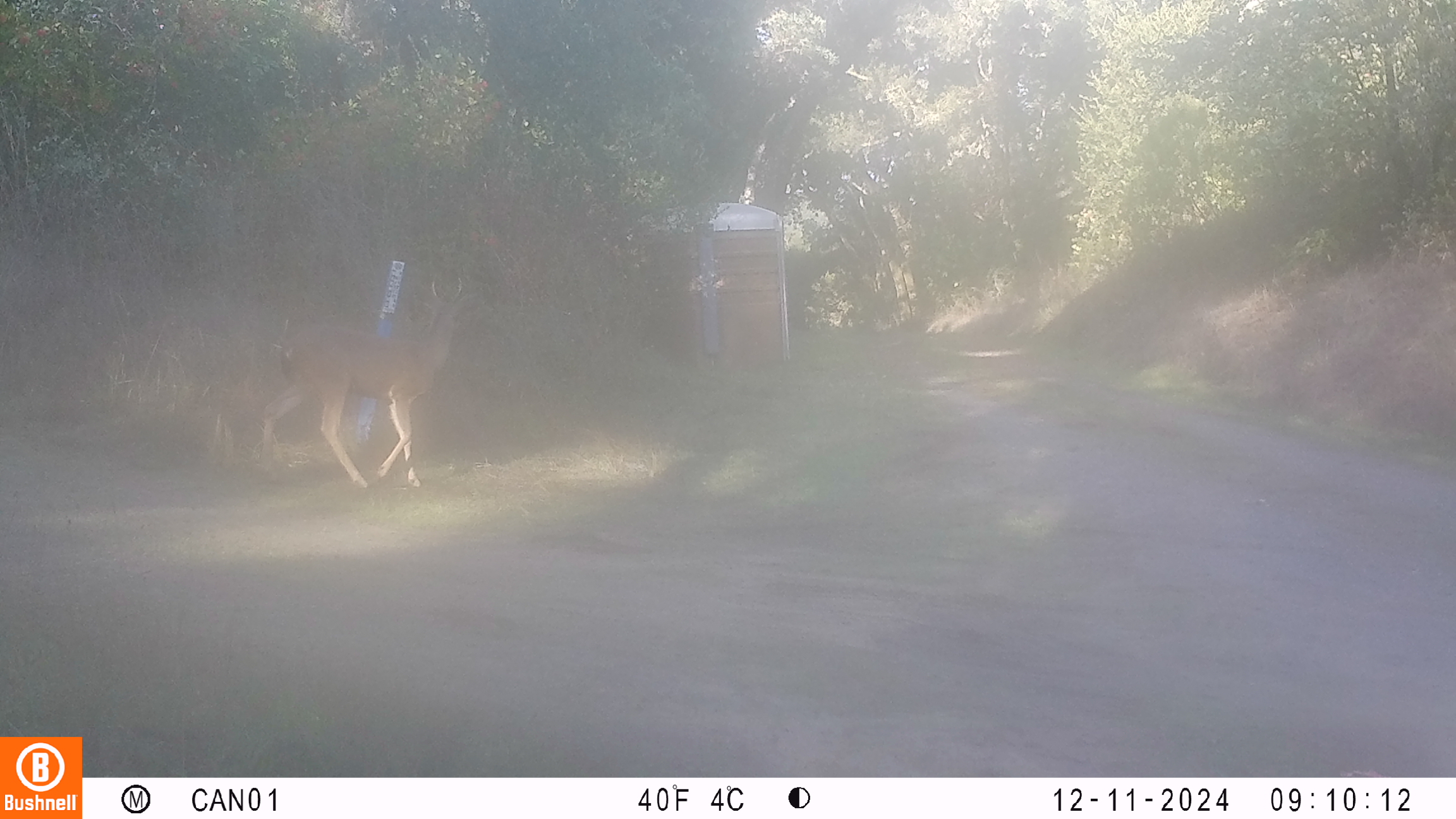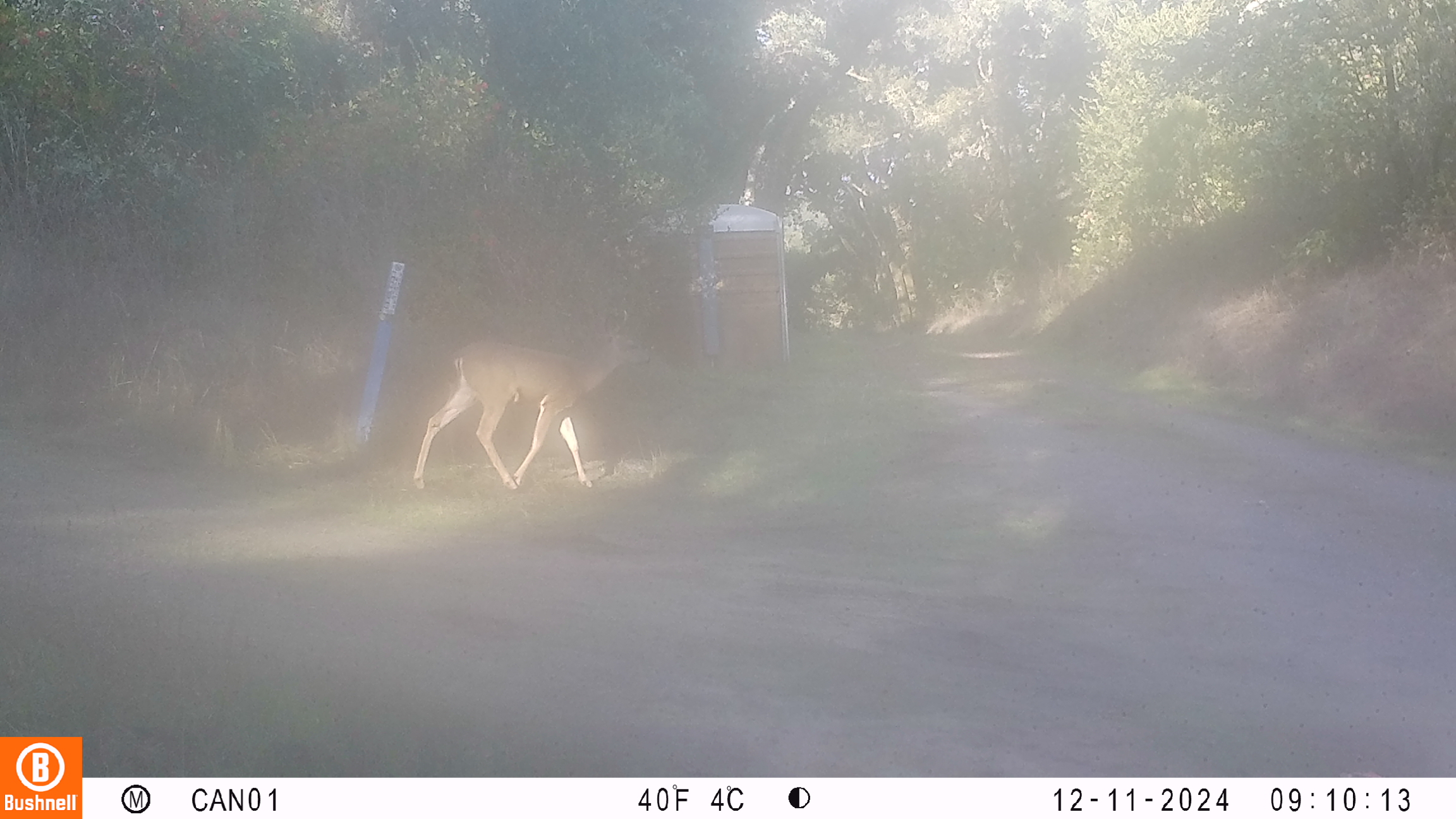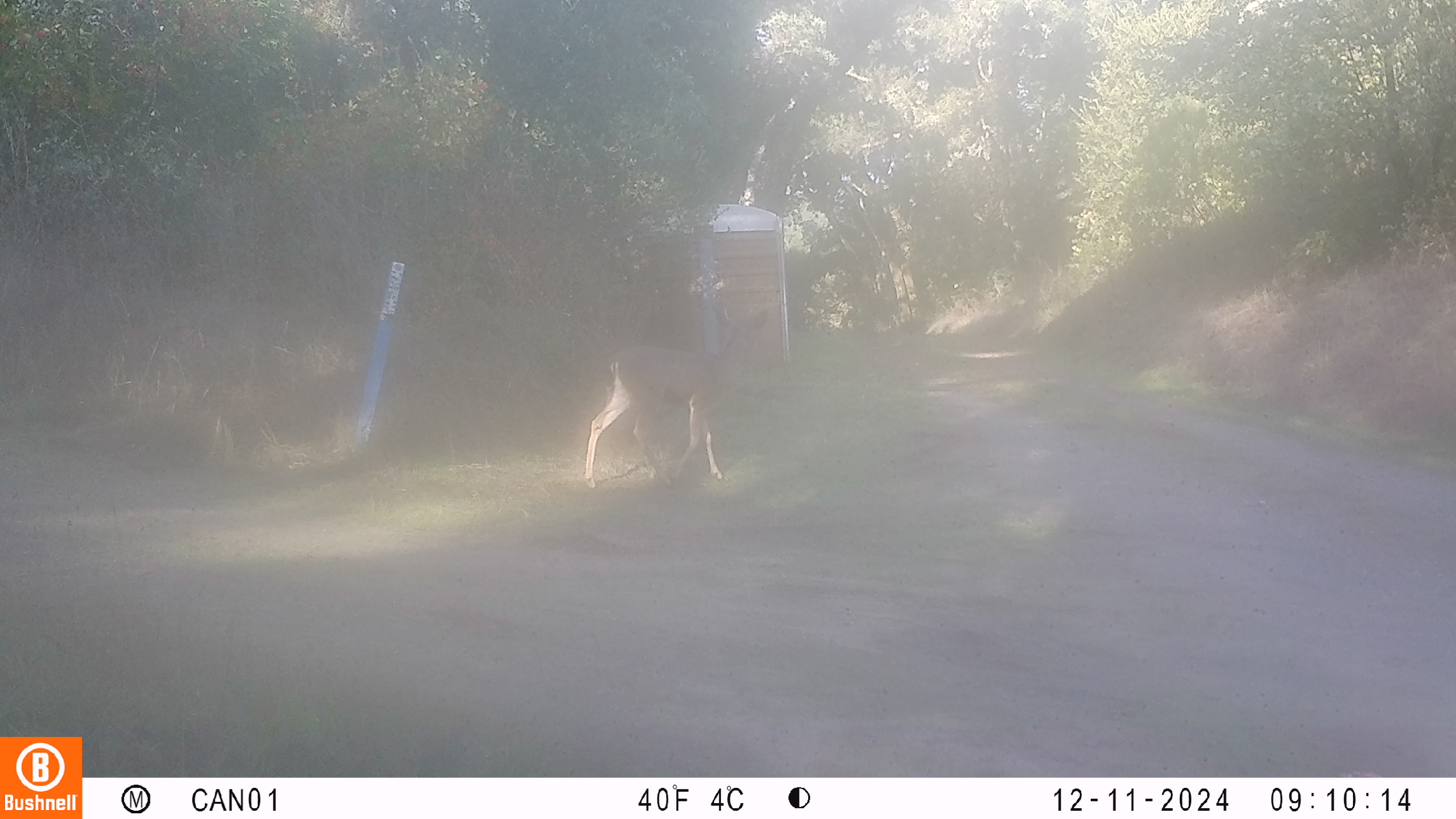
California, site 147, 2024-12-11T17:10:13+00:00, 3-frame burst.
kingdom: Animalia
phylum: Chordata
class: Mammalia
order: Artiodactyla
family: Cervidae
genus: Odocoileus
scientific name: Odocoileus hemionus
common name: mule deer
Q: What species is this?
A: Mule deer (Odocoileus hemionus).